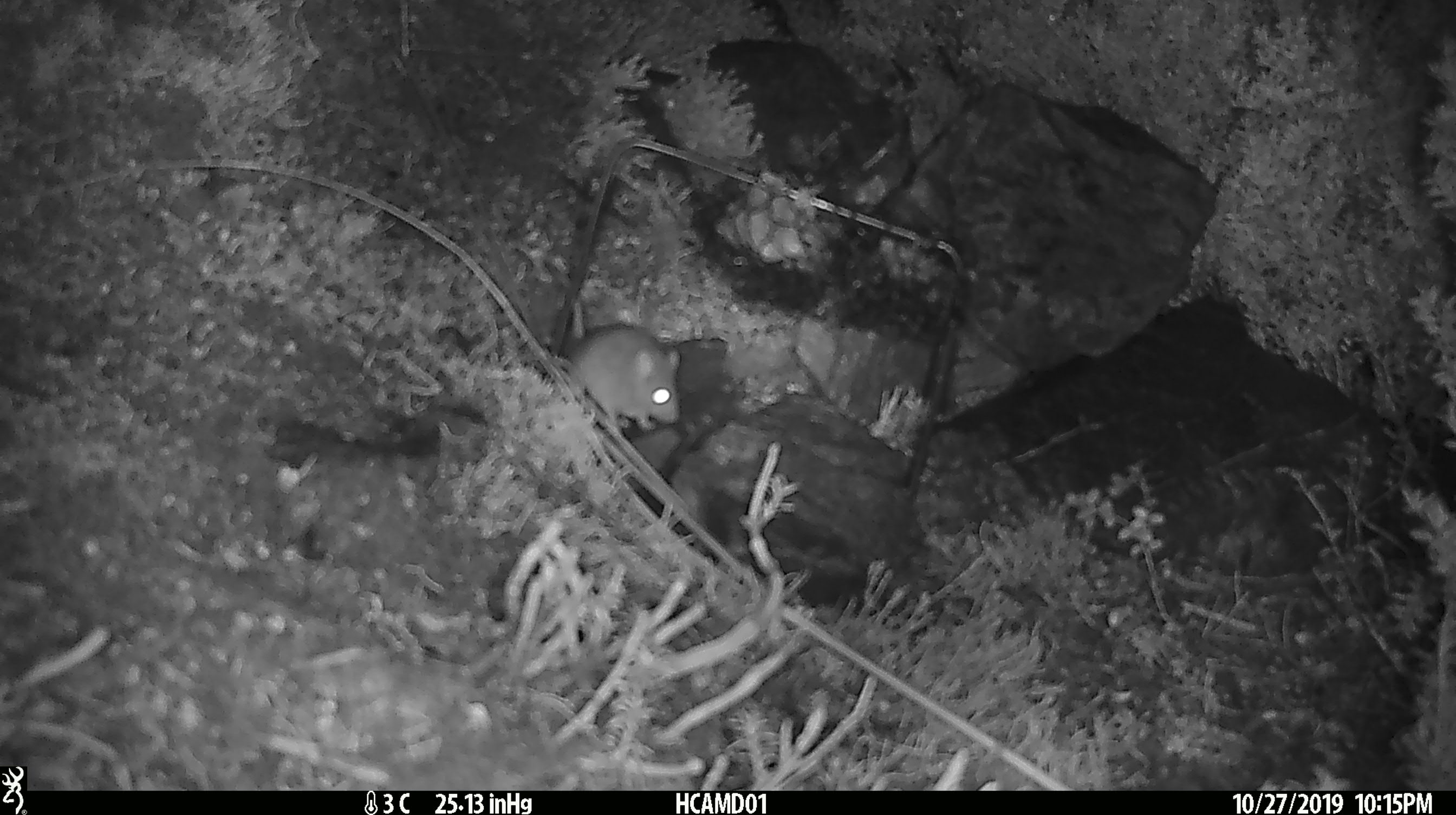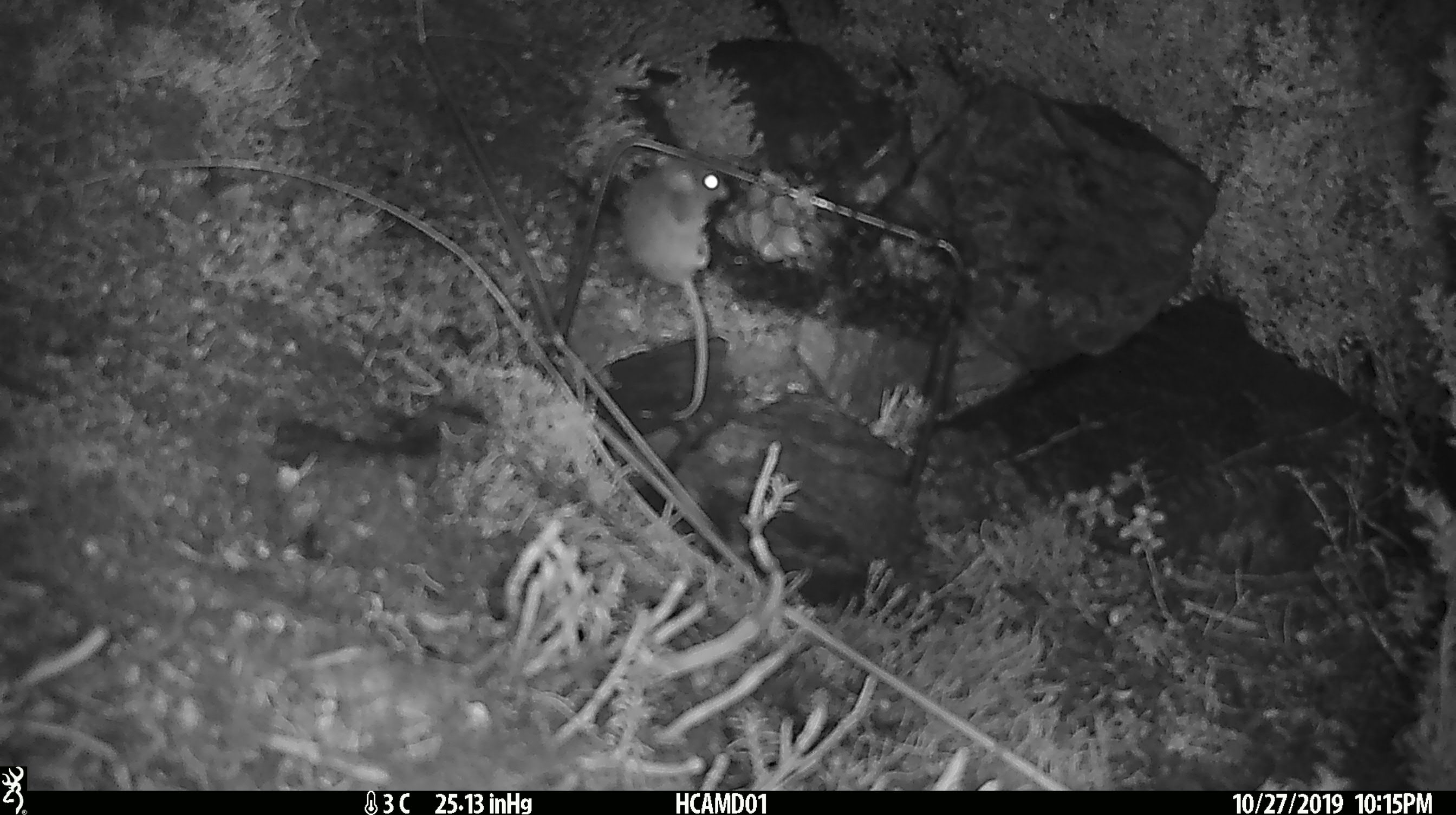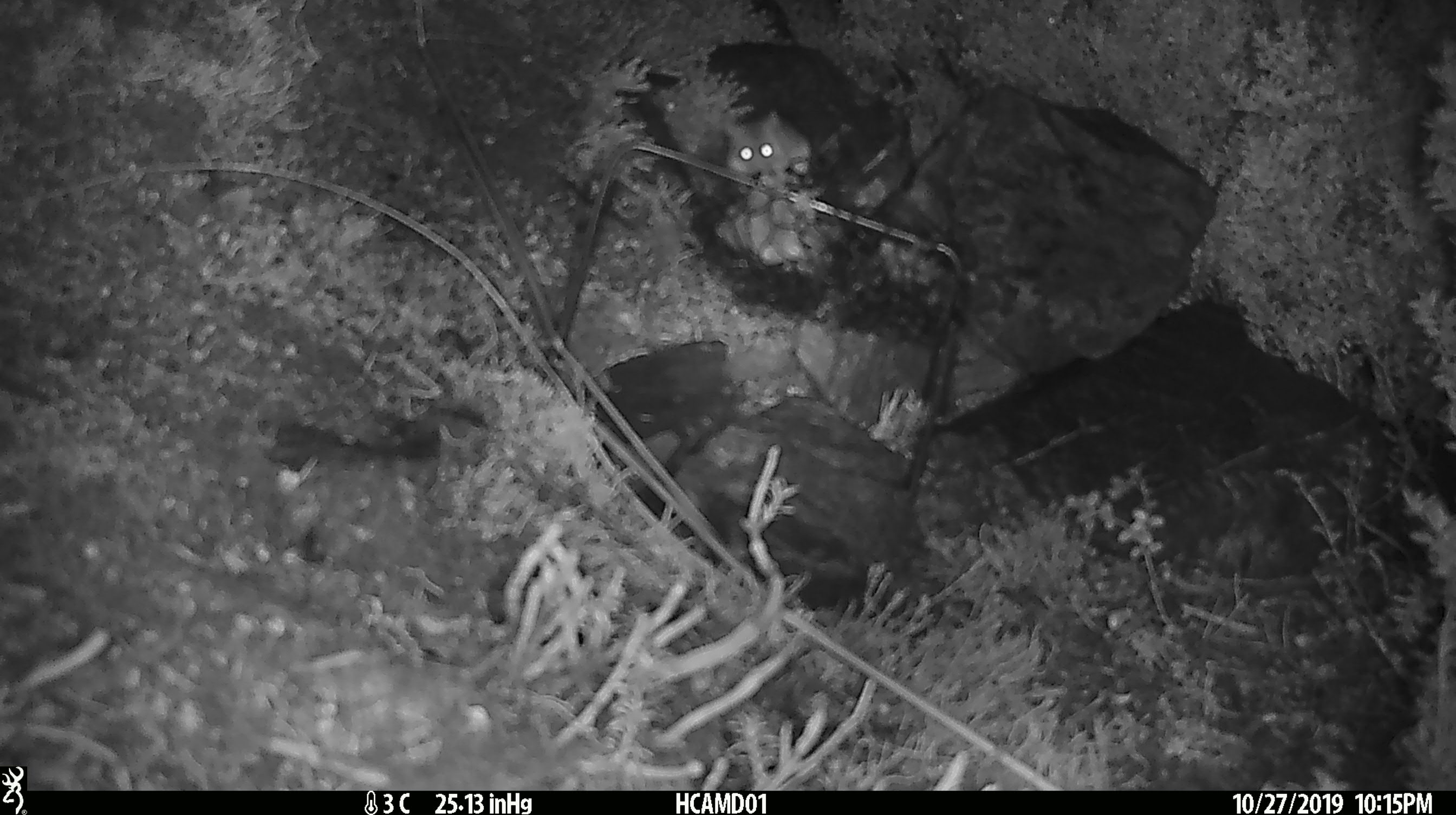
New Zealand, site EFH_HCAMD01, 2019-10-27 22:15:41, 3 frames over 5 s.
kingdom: Animalia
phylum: Chordata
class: Mammalia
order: Rodentia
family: Muridae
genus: Mus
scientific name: Mus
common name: mouse